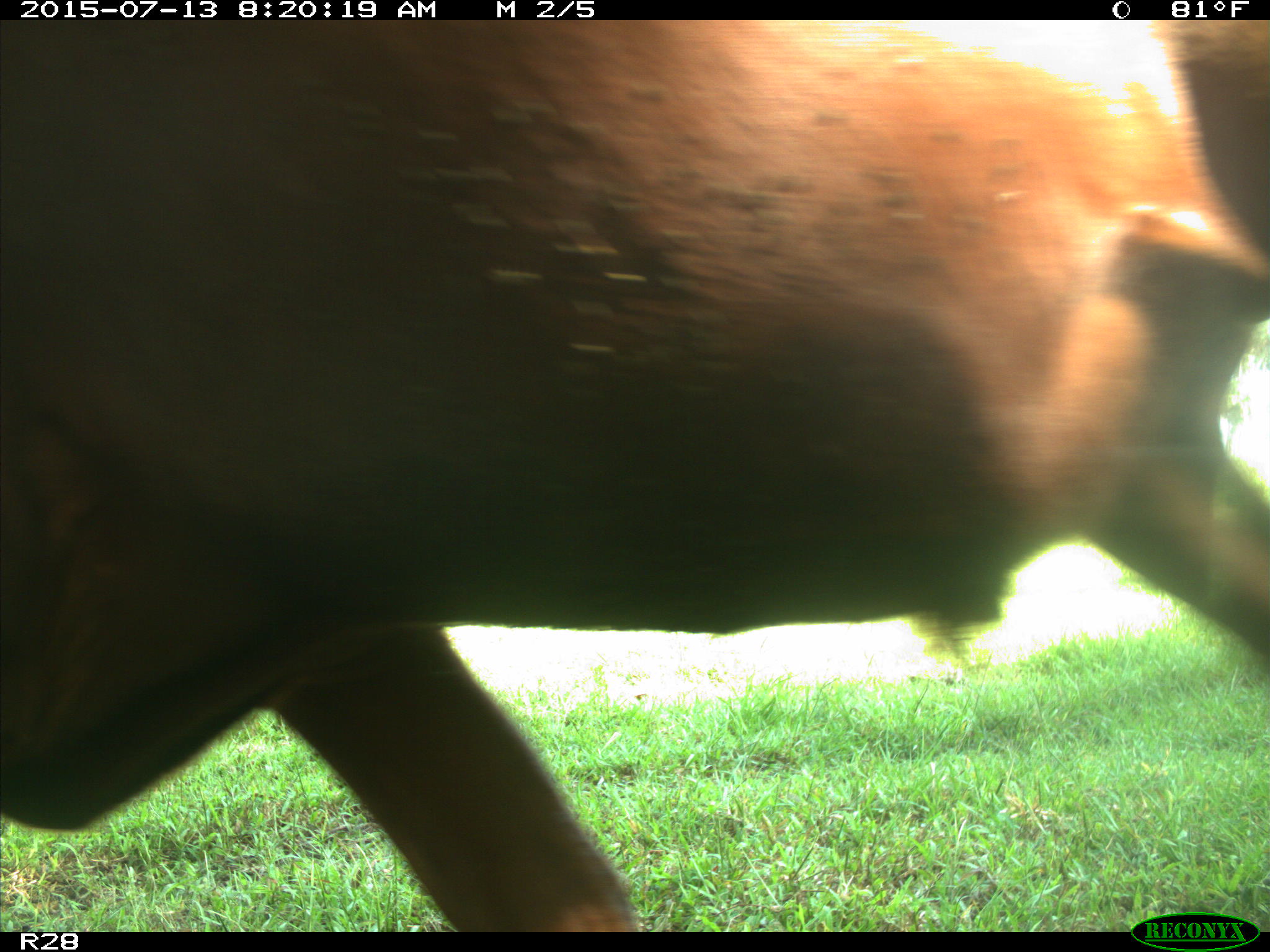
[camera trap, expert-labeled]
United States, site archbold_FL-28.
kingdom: Animalia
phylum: Chordata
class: Mammalia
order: Artiodactyla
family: Bovidae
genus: Bos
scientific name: Bos taurus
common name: domestic cow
Bos taurus (domestic cow).